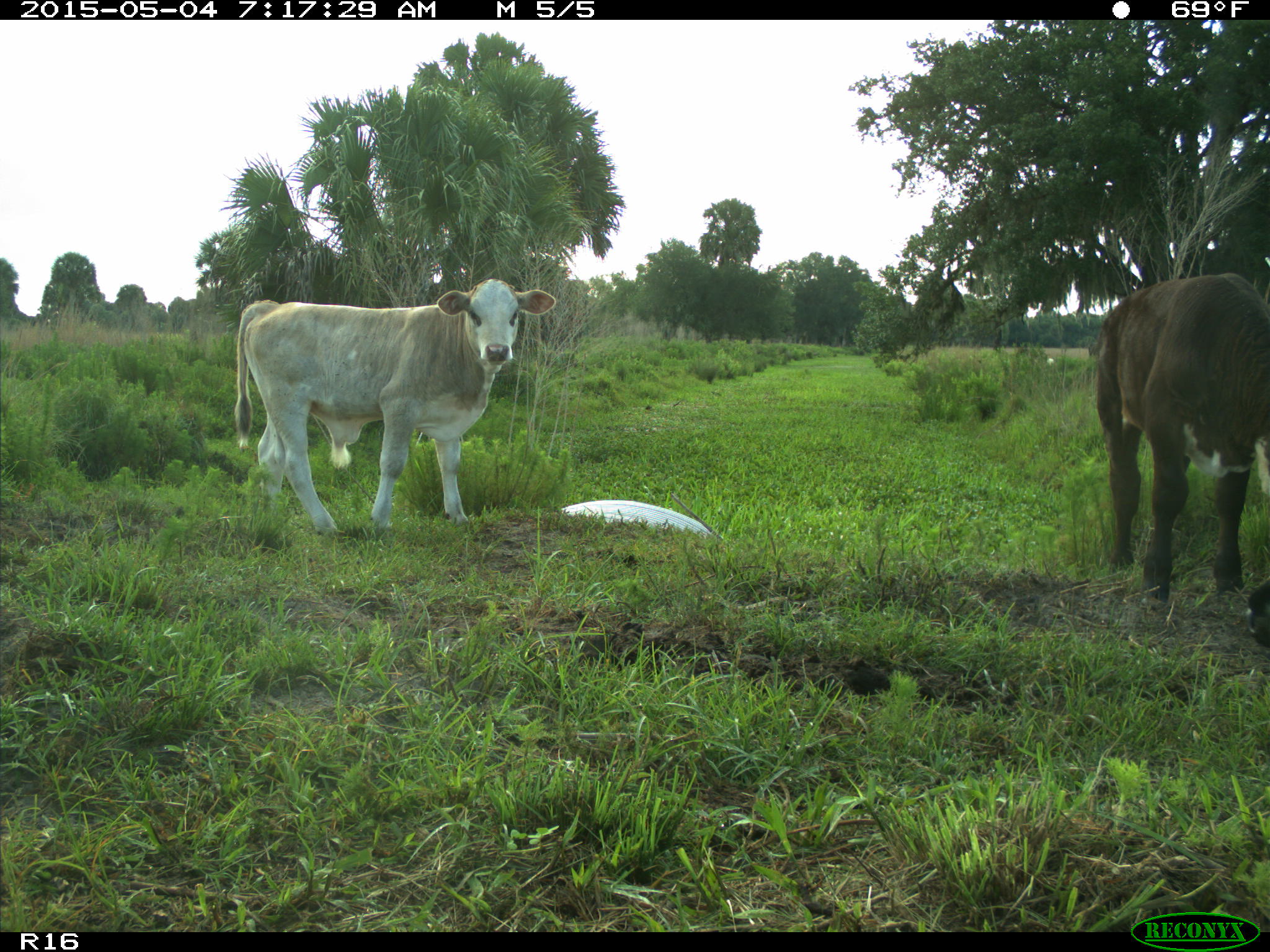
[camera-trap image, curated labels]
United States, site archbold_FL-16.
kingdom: Animalia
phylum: Chordata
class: Mammalia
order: Artiodactyla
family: Bovidae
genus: Bos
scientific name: Bos taurus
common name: domestic cow